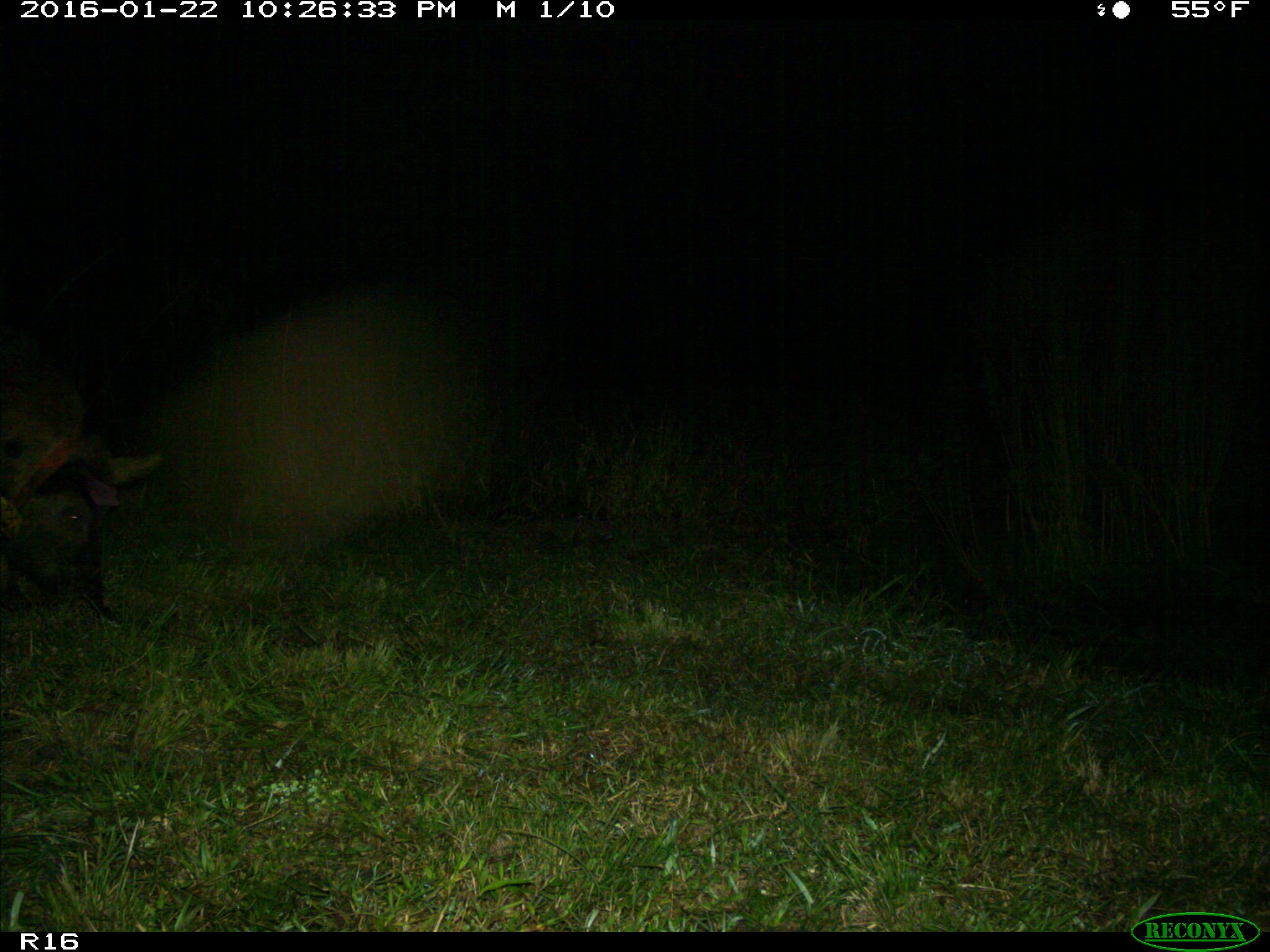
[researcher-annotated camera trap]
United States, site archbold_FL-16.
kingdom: Animalia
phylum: Chordata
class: Mammalia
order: Artiodactyla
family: Suidae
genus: Sus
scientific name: Sus scrofa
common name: wild boar